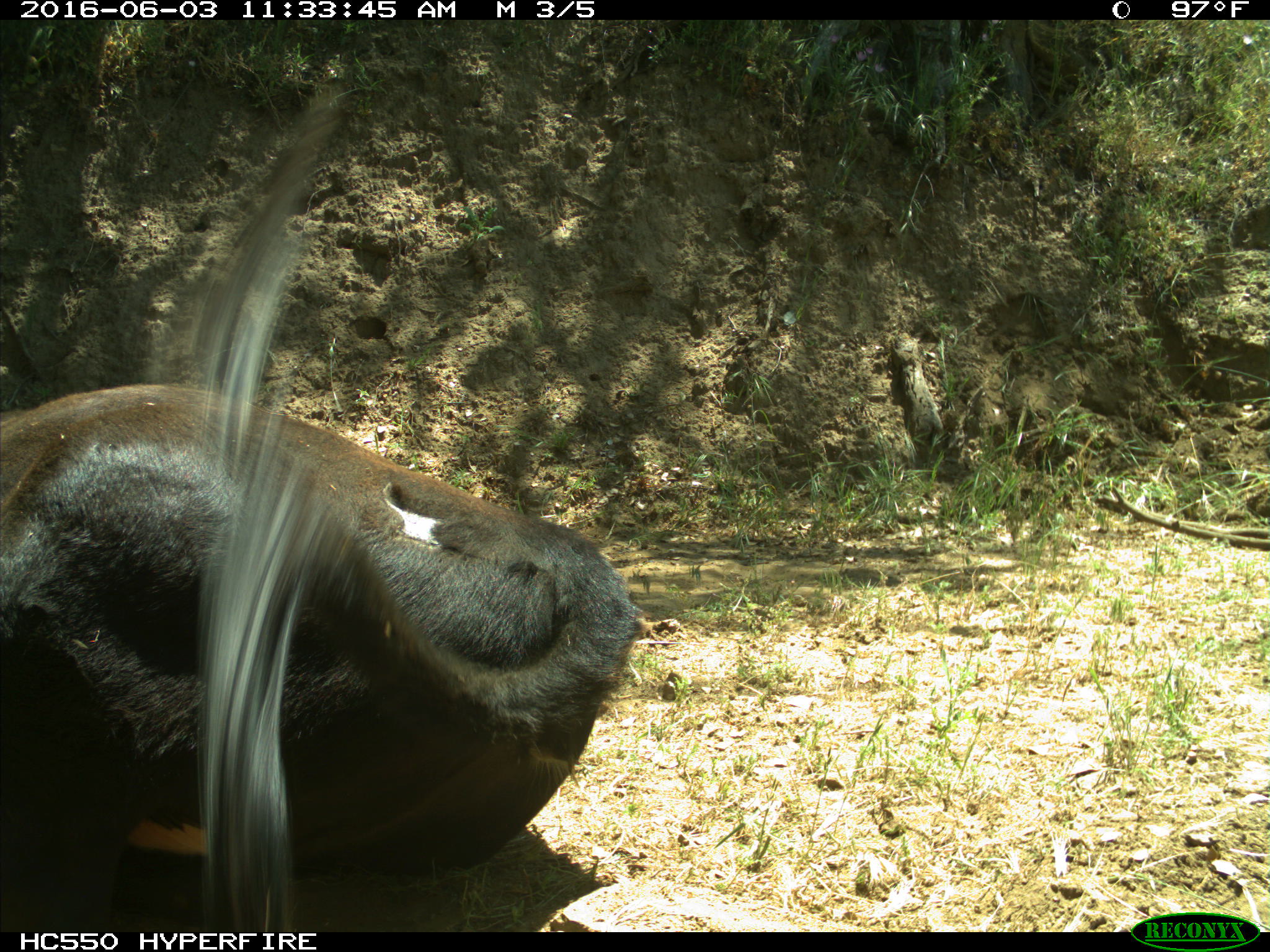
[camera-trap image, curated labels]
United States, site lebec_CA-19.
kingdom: Animalia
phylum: Chordata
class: Mammalia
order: Artiodactyla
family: Bovidae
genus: Bos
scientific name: Bos taurus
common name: domestic cow